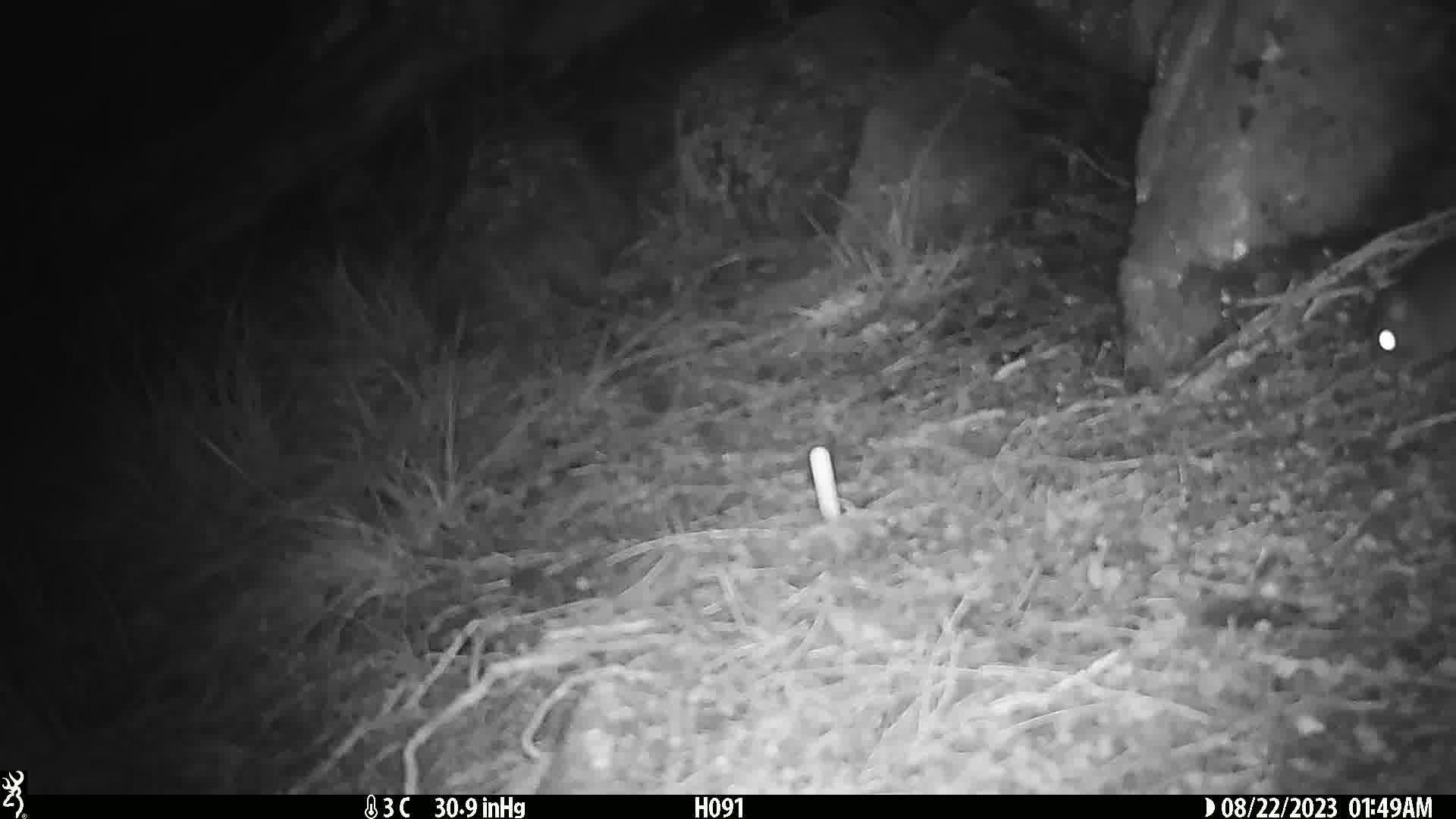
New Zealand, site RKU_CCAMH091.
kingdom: Animalia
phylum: Chordata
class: Mammalia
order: Rodentia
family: Muridae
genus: Rattus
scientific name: Rattus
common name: rat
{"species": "rat (Rattus)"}